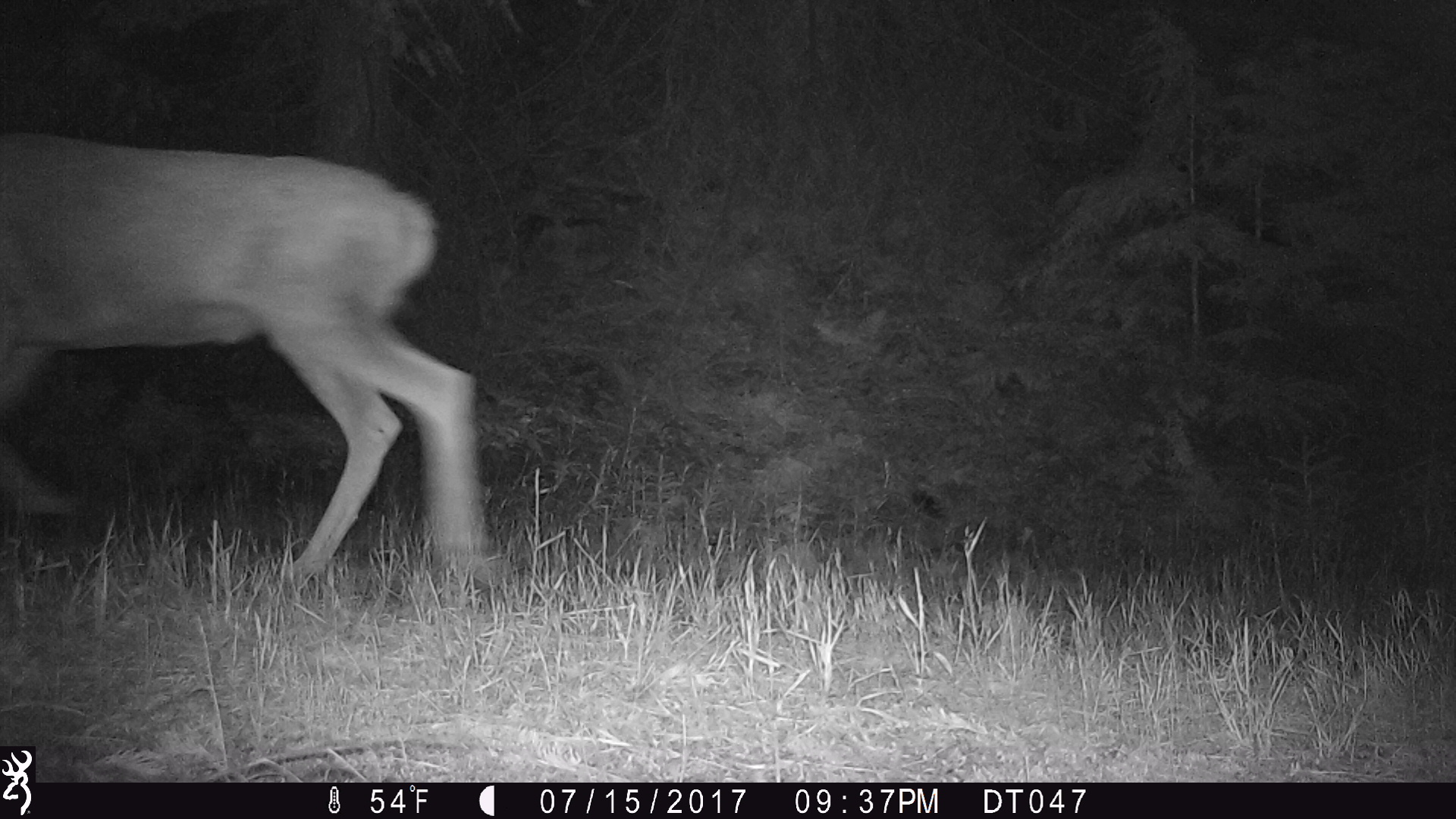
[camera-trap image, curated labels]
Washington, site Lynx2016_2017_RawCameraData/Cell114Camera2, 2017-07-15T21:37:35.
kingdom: Animalia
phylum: Chordata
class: Mammalia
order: Artiodactyla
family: Cervidae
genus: Odocoileus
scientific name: Odocoileus hemionus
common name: mule deer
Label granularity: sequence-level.